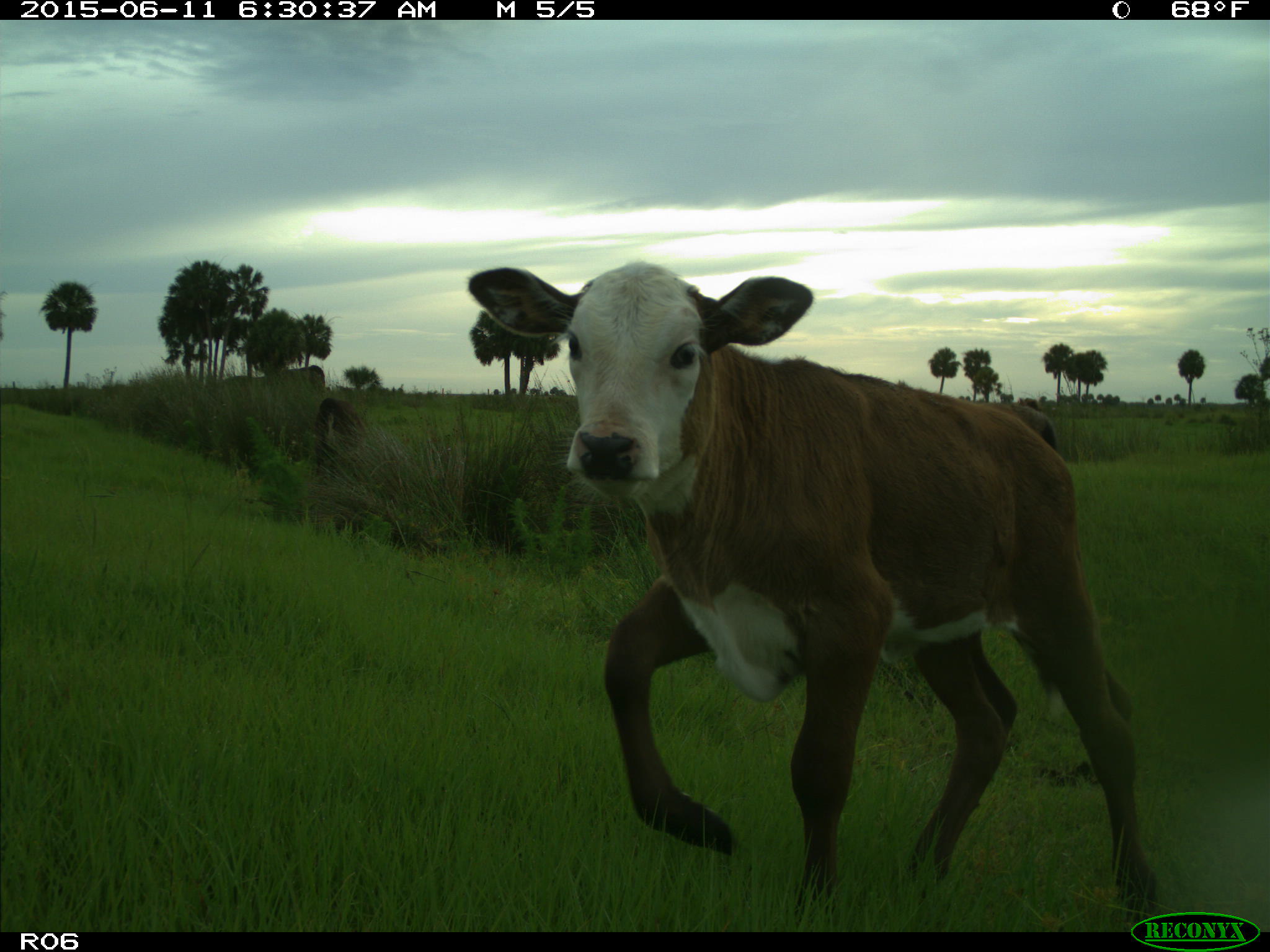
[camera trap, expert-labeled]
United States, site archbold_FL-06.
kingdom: Animalia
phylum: Chordata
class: Mammalia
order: Artiodactyla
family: Bovidae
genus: Bos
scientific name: Bos taurus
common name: domestic cow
Bos taurus (domestic cow).